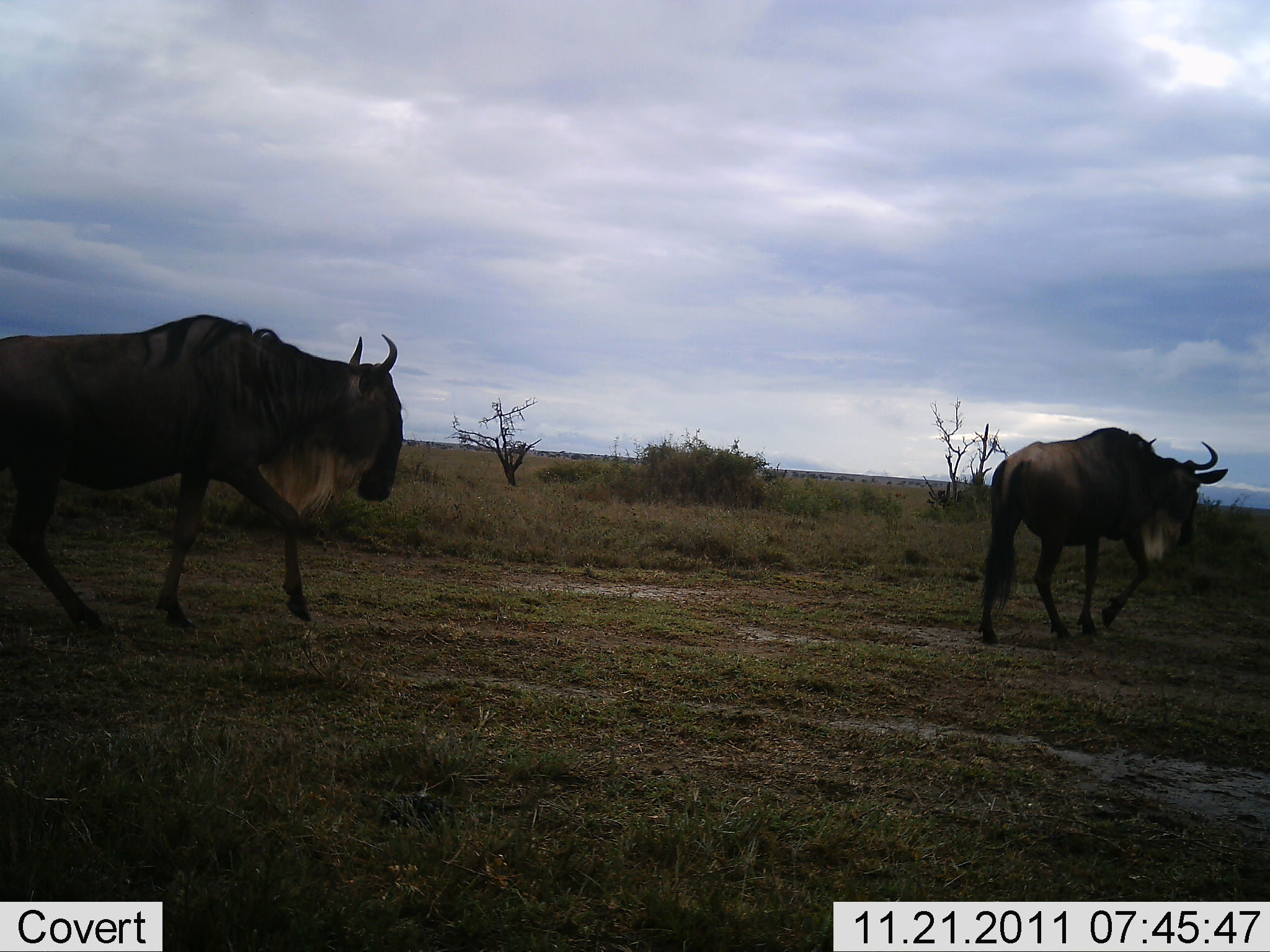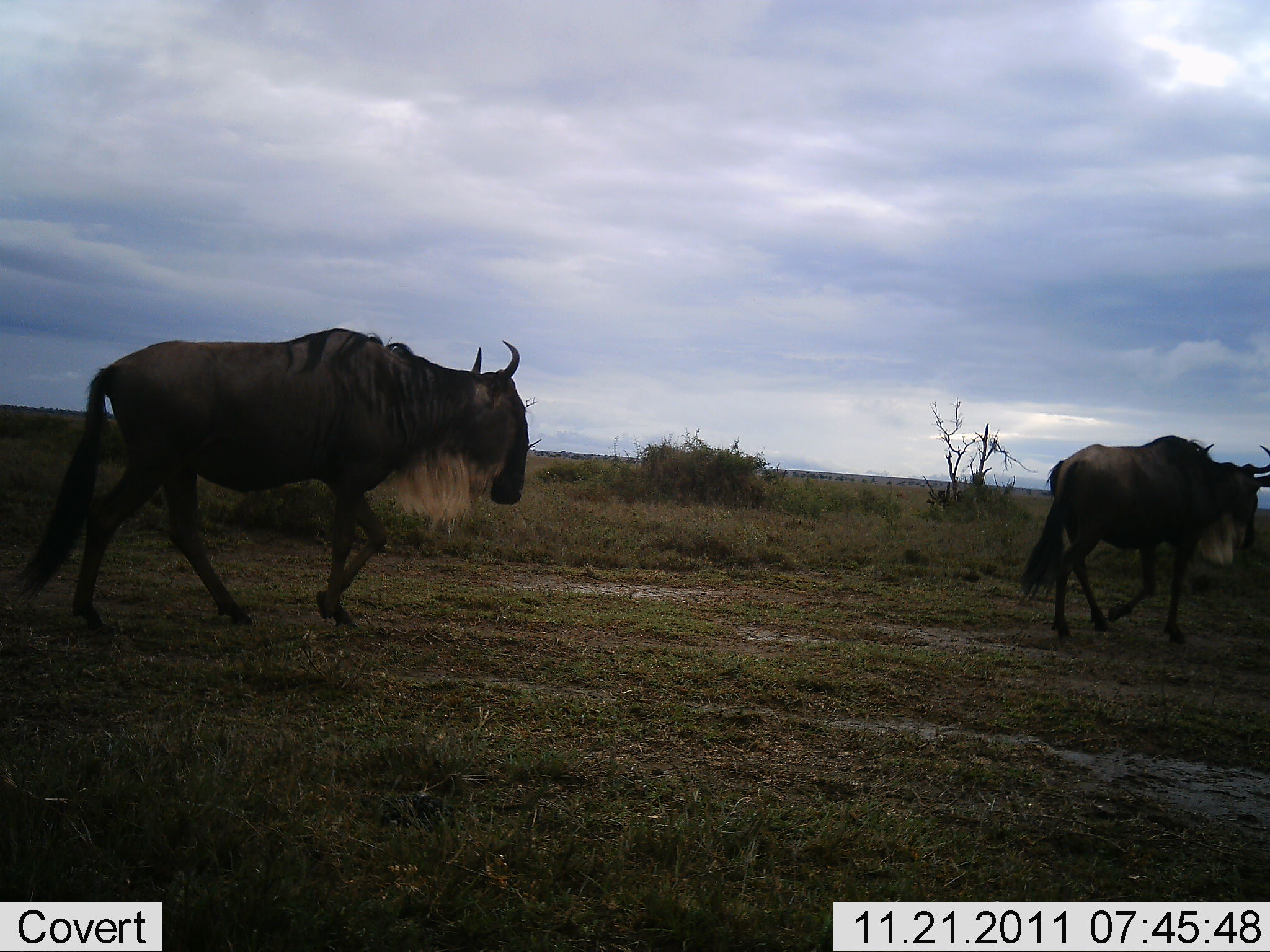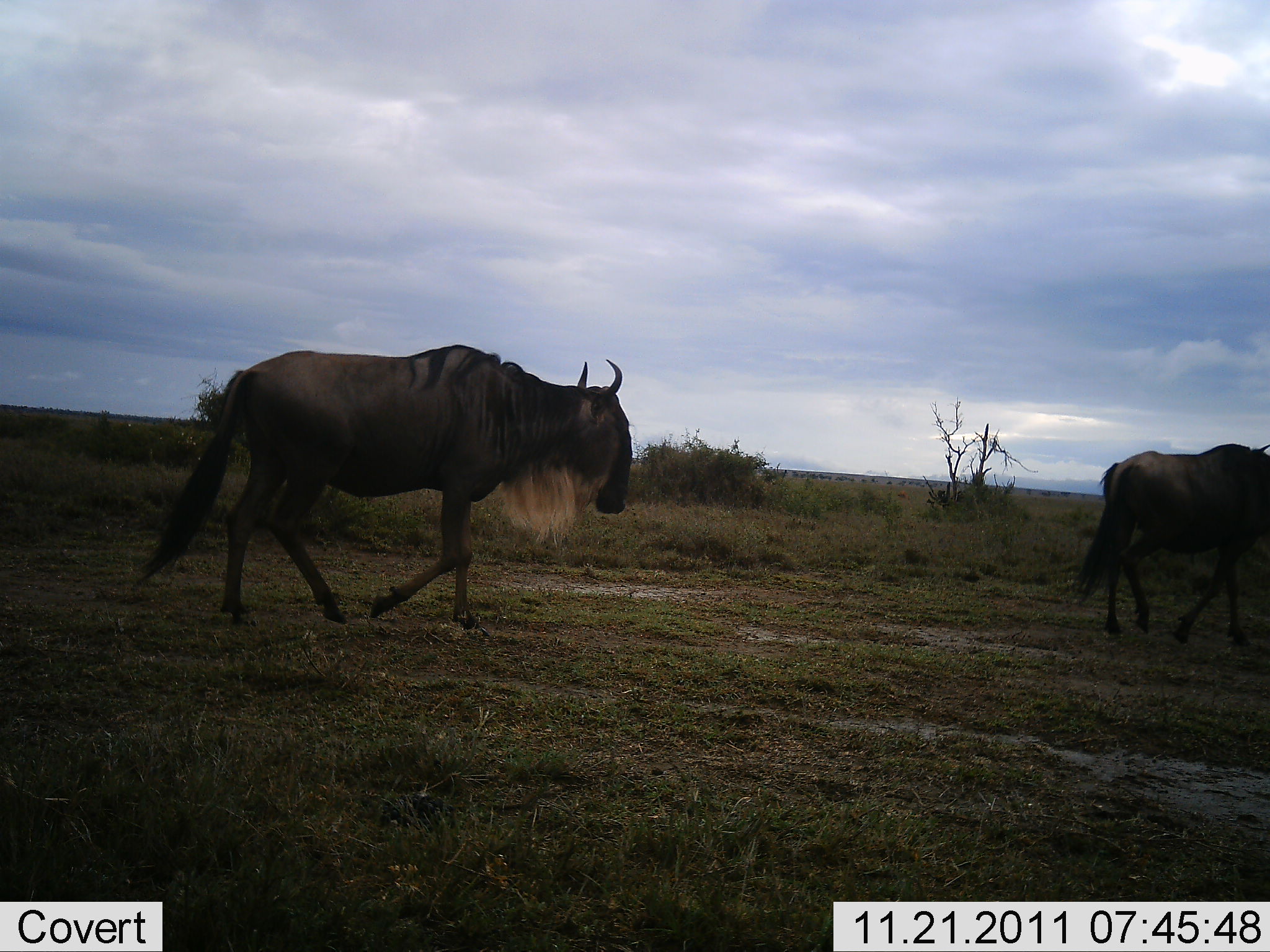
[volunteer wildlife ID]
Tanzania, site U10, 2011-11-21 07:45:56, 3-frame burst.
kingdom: Animalia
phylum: Chordata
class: Mammalia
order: Artiodactyla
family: Bovidae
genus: Connochaetes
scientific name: Connochaetes taurinus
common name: blue wildebeest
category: wildebeest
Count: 2.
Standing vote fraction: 8%.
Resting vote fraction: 0%.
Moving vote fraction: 100%.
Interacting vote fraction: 0%.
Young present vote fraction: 0%.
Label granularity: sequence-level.